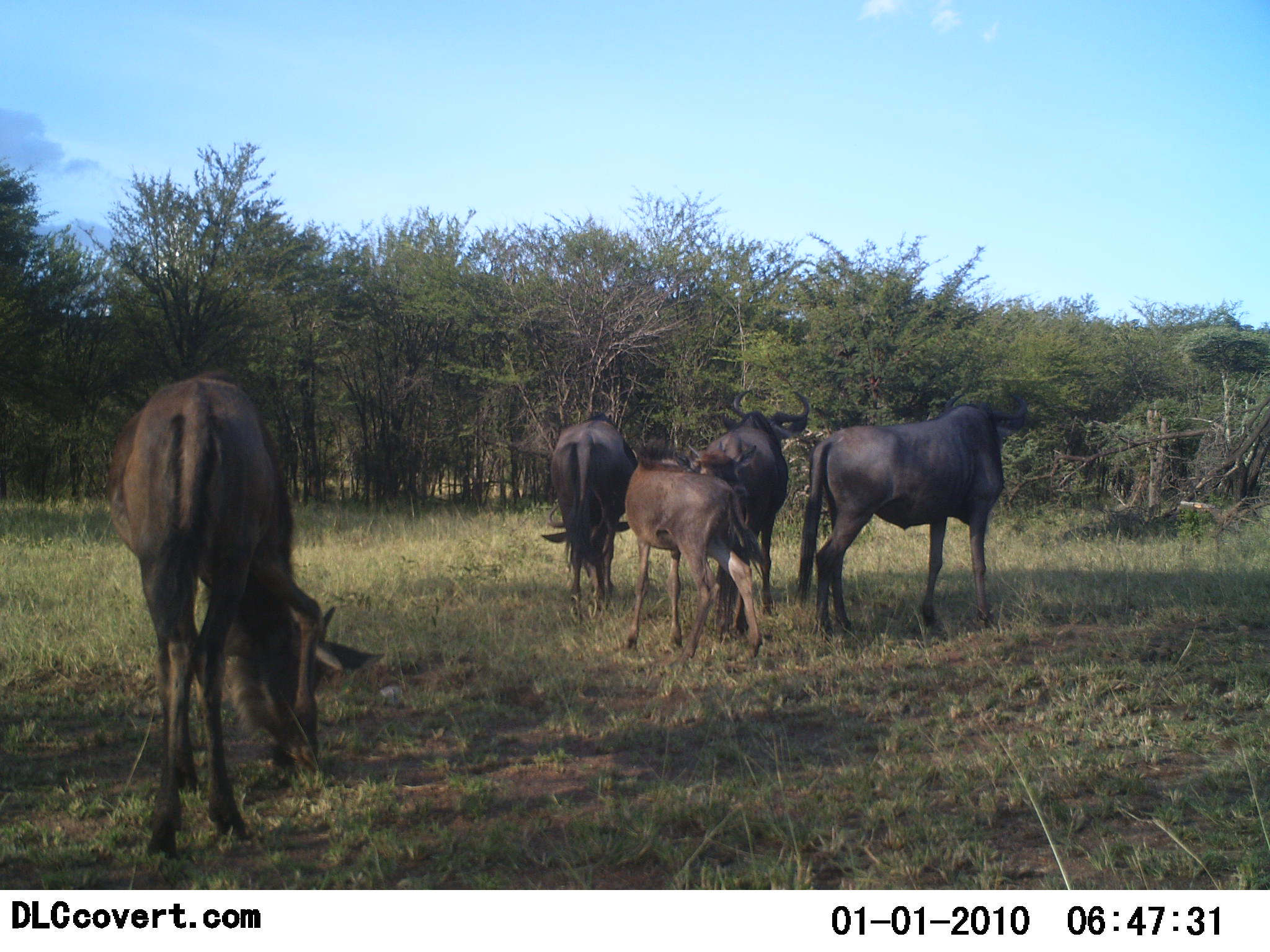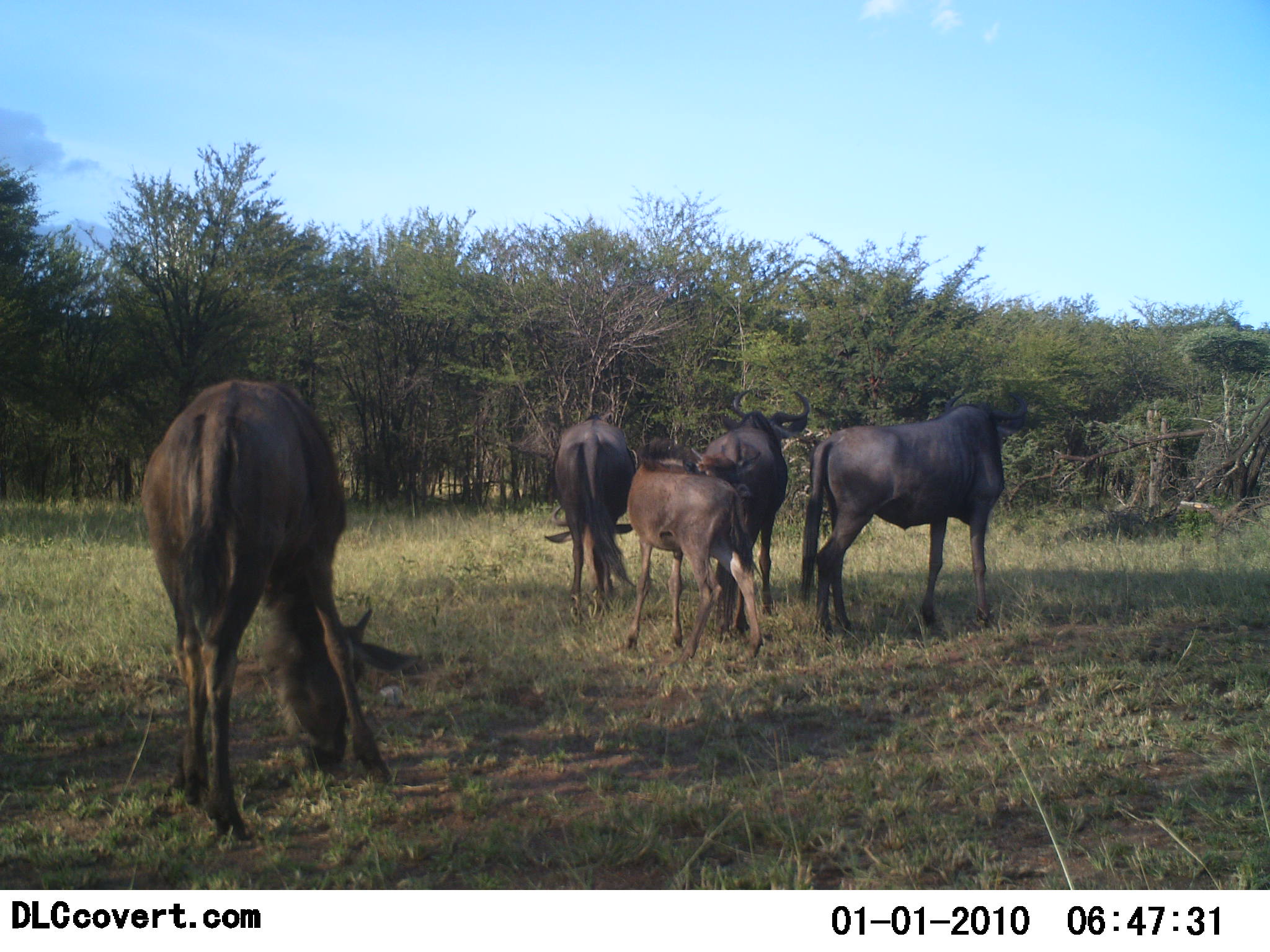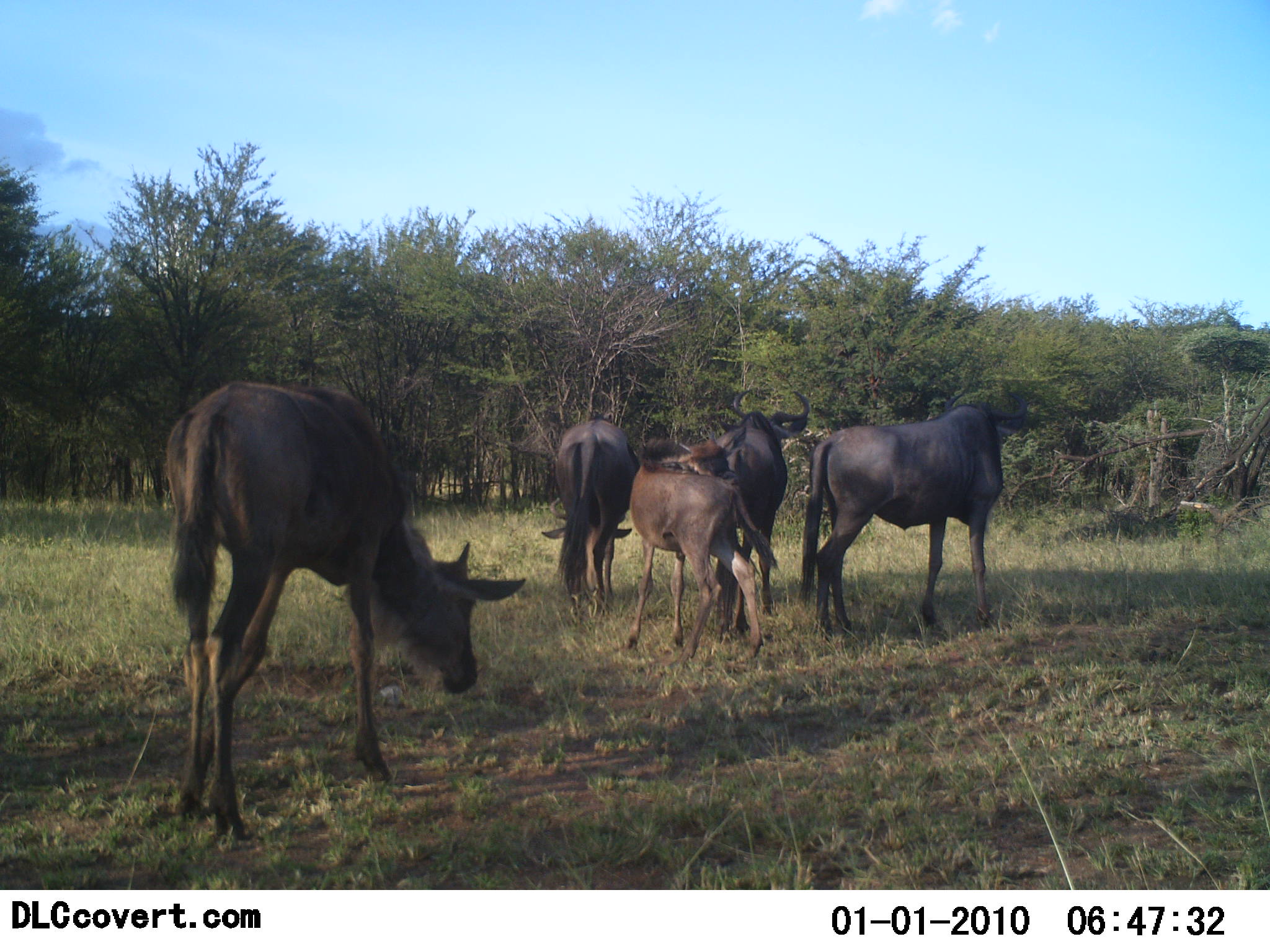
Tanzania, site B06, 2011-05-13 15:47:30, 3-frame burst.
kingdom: Animalia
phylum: Chordata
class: Mammalia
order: Artiodactyla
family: Bovidae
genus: Connochaetes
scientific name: Connochaetes taurinus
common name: blue wildebeest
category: wildebeest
Wildebeest (blue wildebeest) (Connochaetes taurinus), count 5. Behavior (volunteer vote fractions): standing 69%, resting 0%, moving 12%, interacting 6%. Young present (vote fraction): 50%. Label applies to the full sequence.